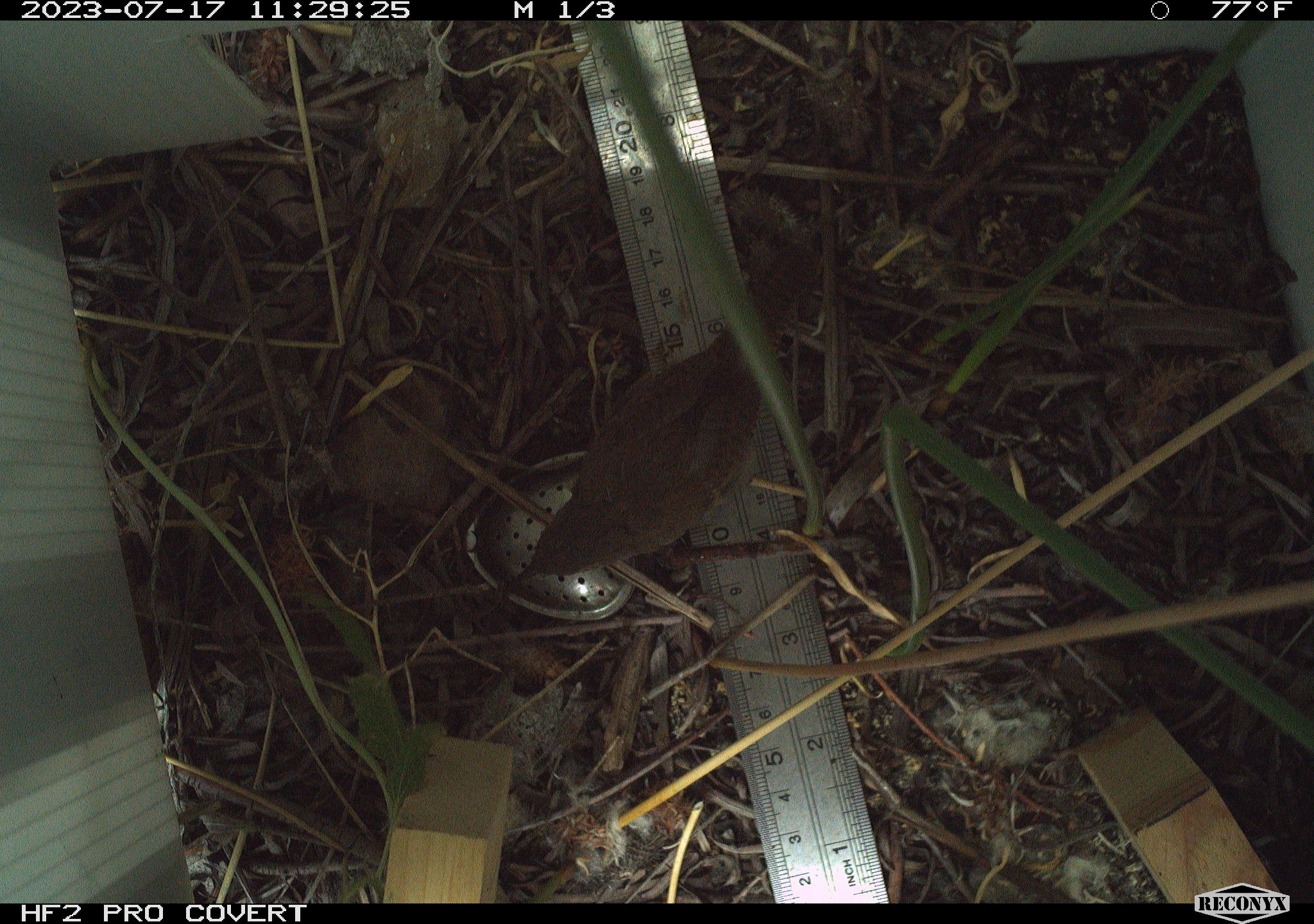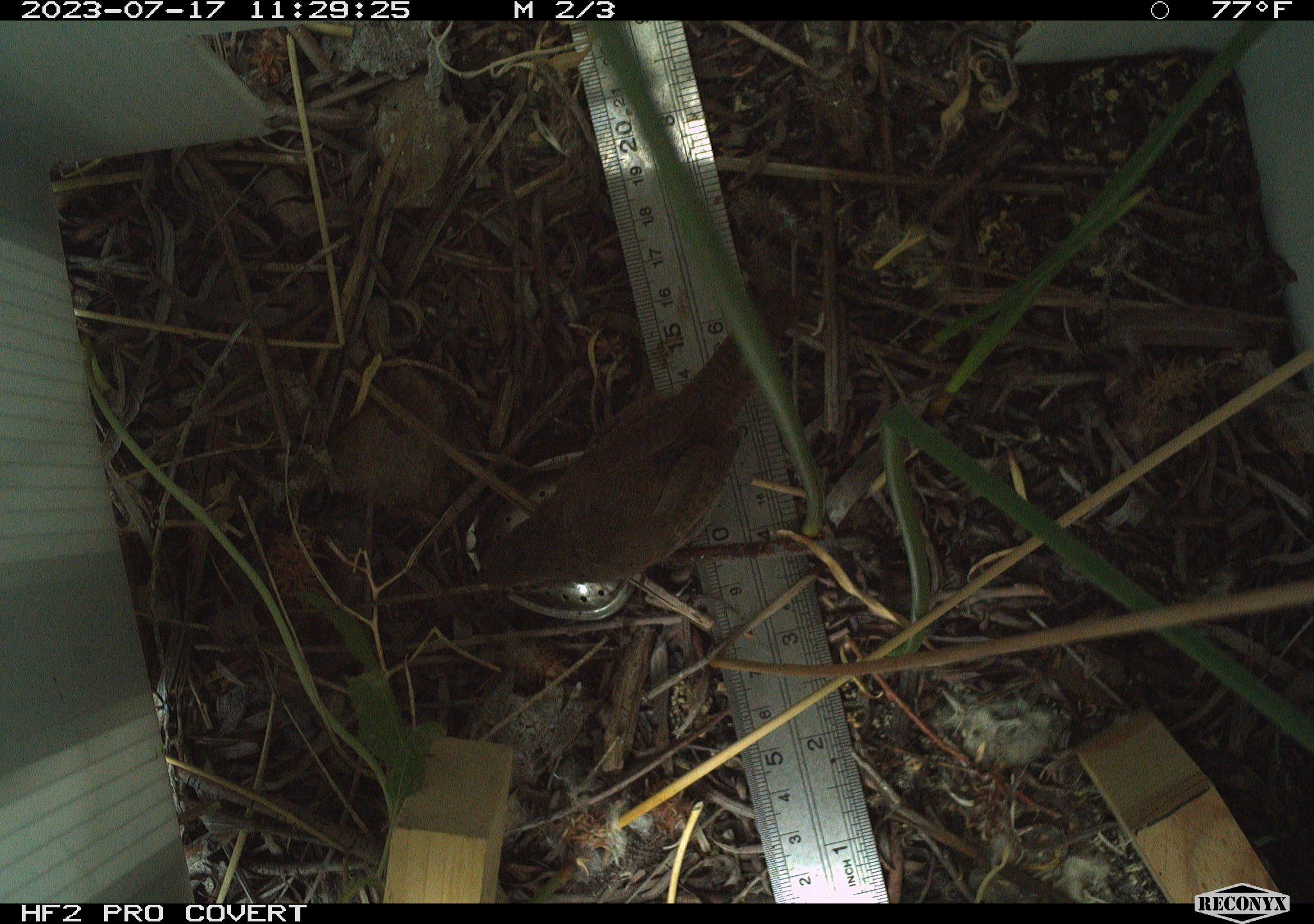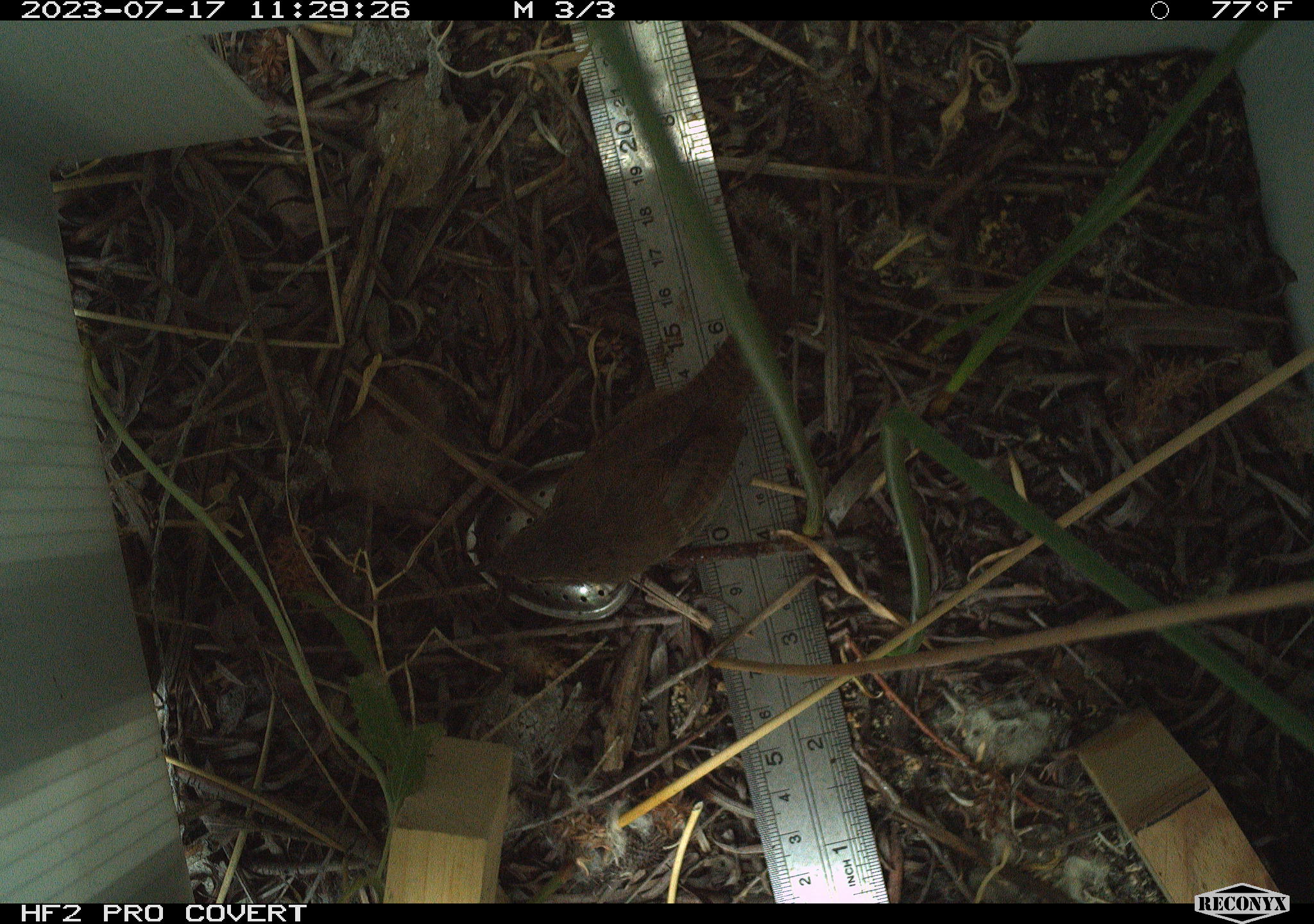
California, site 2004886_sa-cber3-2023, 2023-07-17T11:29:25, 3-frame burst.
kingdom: Animalia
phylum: Chordata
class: Aves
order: Passeriformes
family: Troglodytidae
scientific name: Troglodytidae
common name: wren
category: troglodytidae family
Troglodytidae family (wren) (Troglodytidae).